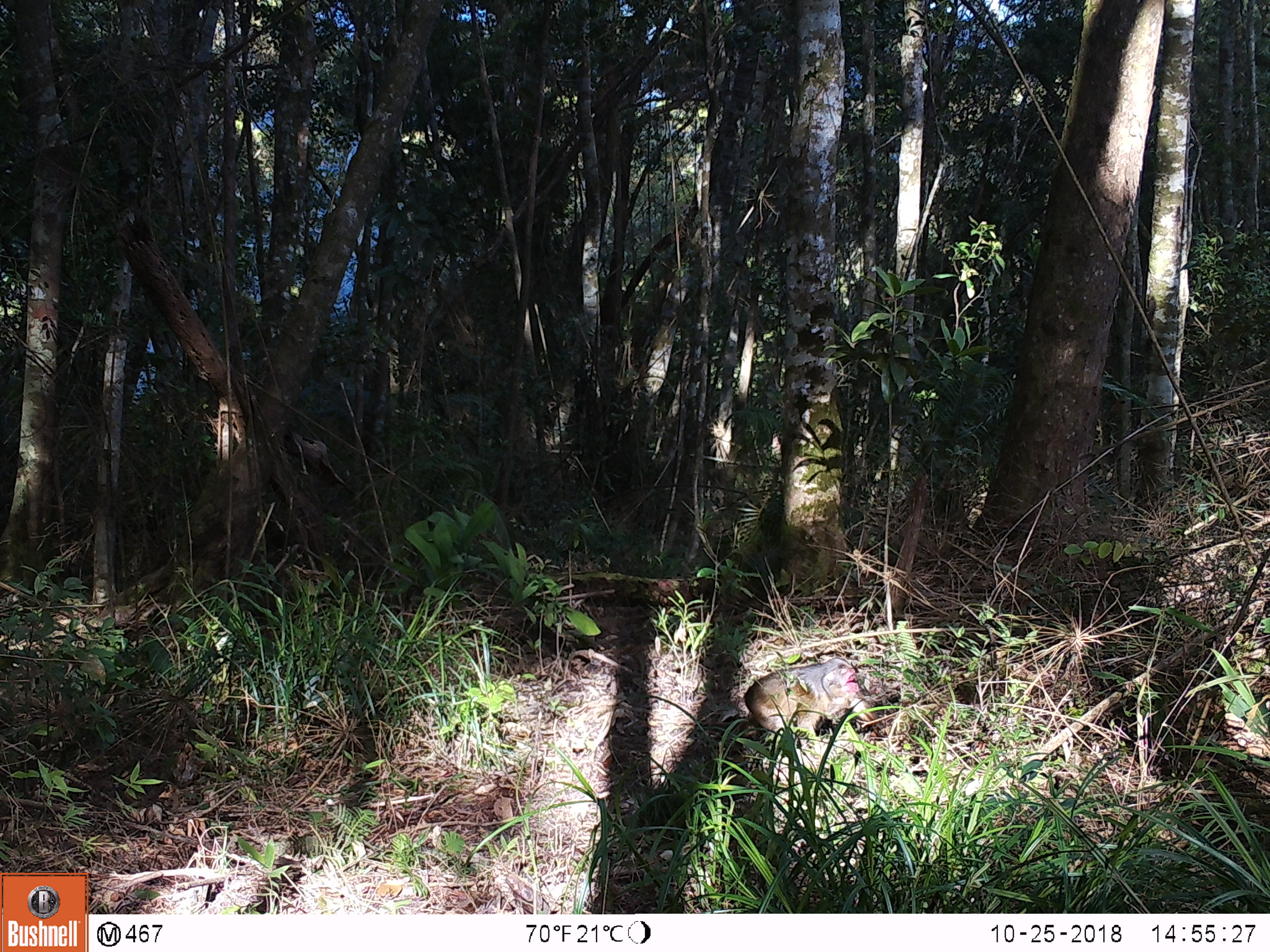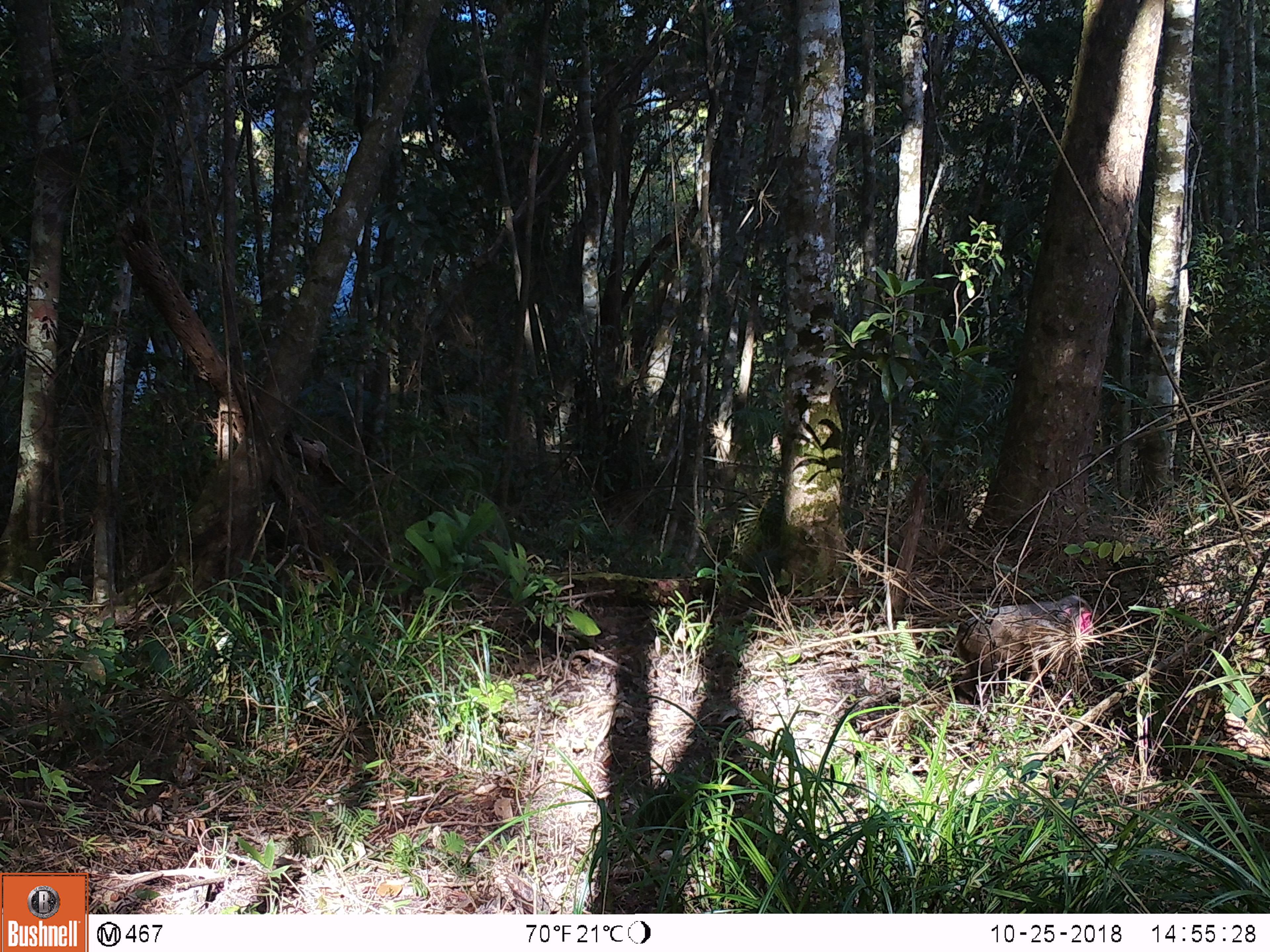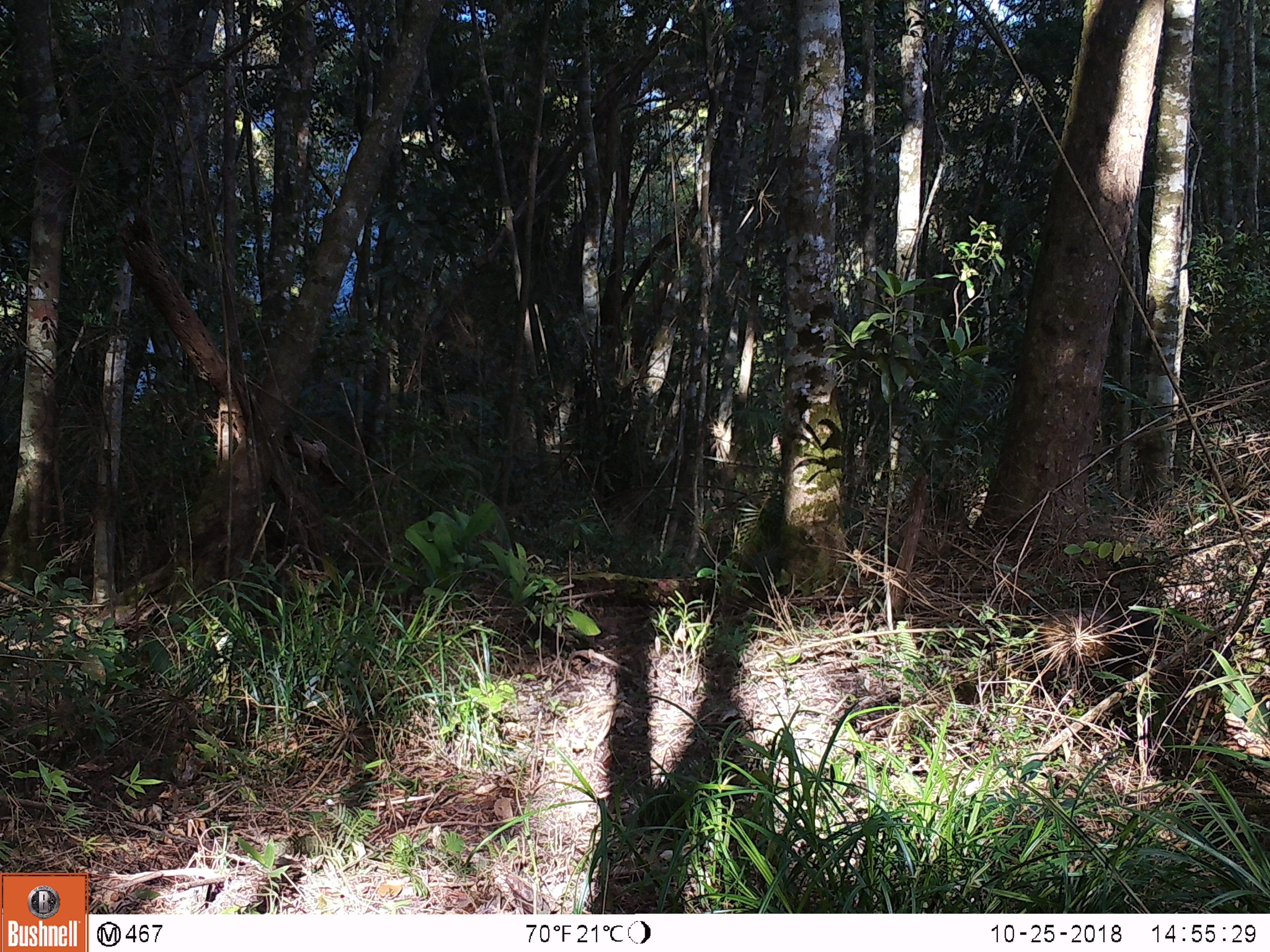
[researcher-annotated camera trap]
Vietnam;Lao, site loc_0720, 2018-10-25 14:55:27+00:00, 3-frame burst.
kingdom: Animalia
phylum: Chordata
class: Mammalia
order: Primates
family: Cercopithecidae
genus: Macaca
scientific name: Macaca arctoides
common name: stump-tailed macaque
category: stump tailed macaque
Stump tailed macaque (stump-tailed macaque) (Macaca arctoides). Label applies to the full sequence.